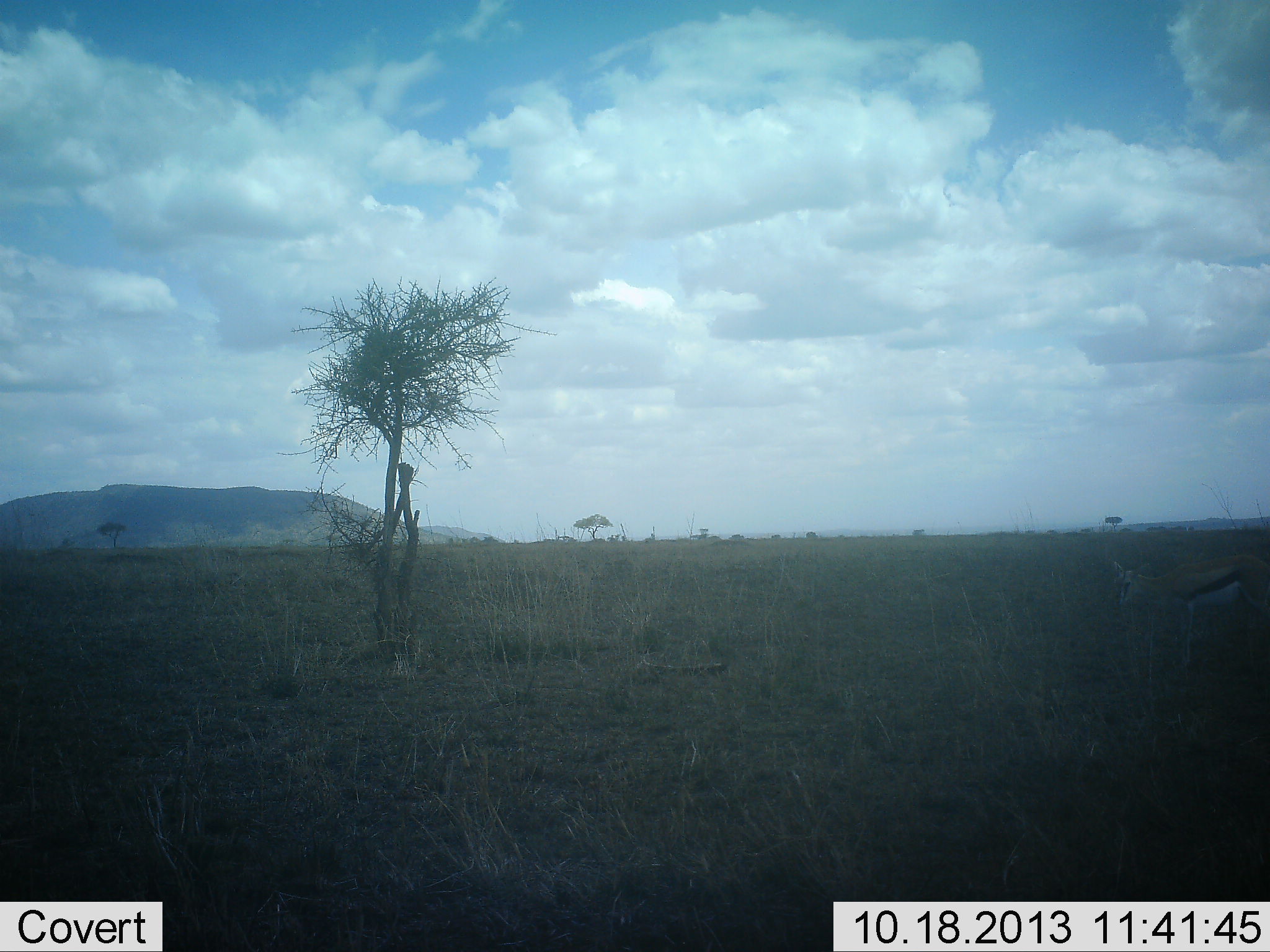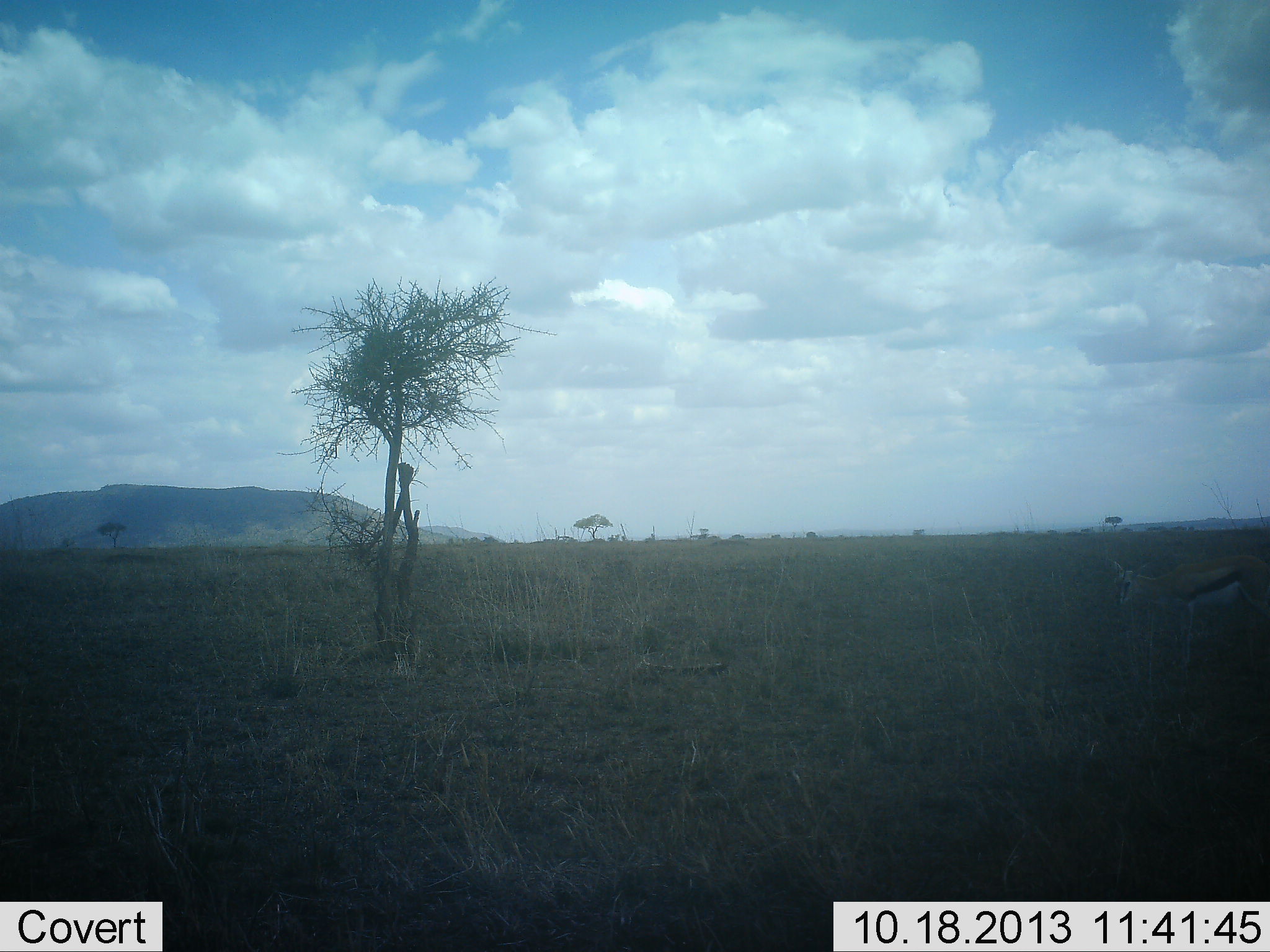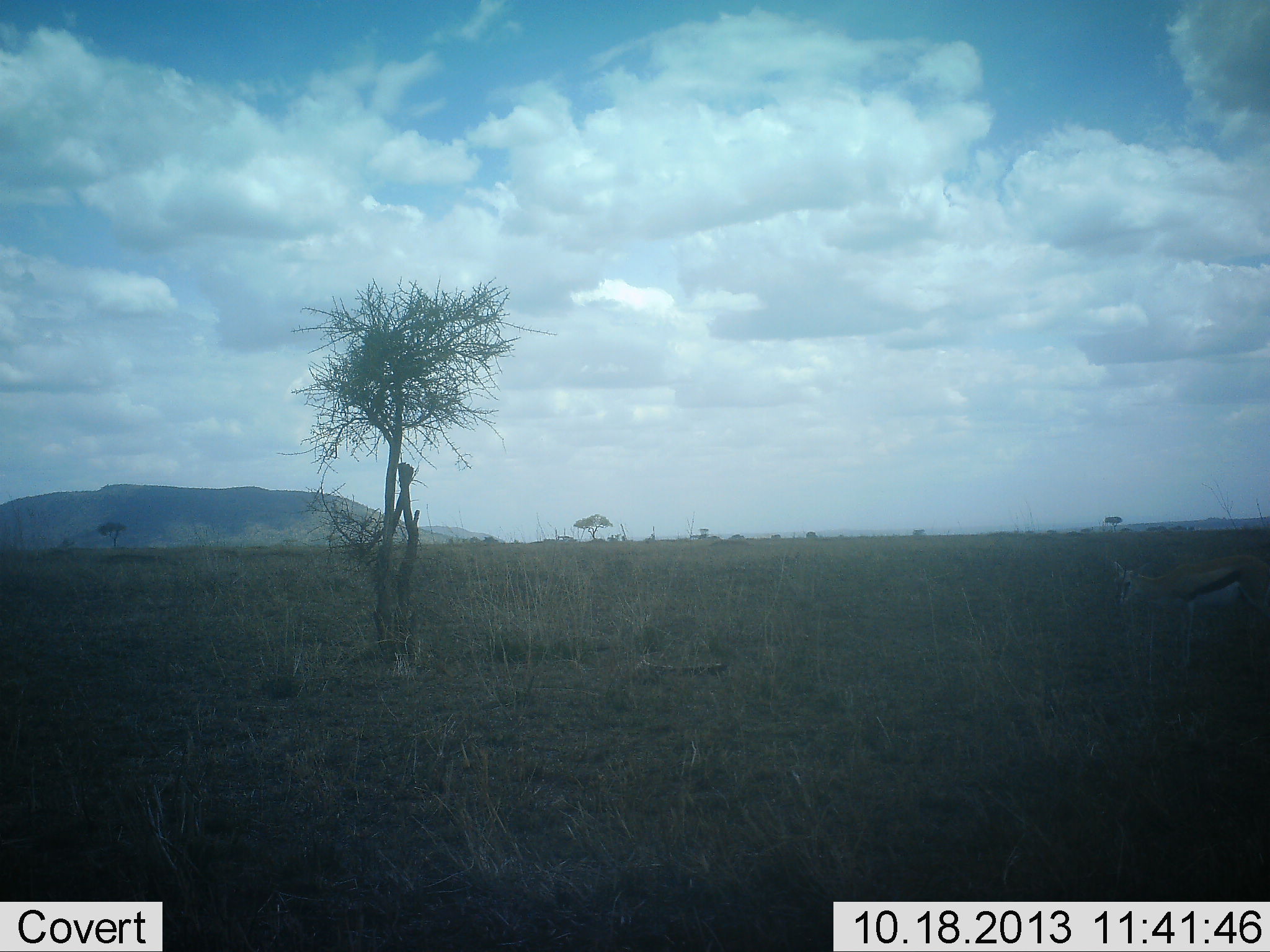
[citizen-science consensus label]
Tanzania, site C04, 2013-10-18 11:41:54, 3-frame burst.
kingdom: Animalia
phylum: Chordata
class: Mammalia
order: Artiodactyla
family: Bovidae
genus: Eudorcas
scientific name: Eudorcas thomsonii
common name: thomson's gazelle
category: gazellethomsons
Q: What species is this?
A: Gazellethomsons (thomson's gazelle) (Eudorcas thomsonii).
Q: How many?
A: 1.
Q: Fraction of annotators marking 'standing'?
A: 80%.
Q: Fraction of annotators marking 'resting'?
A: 0%.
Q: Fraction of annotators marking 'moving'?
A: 0%.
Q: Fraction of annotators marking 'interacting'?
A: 0%.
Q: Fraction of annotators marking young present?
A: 0%.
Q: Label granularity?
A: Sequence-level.